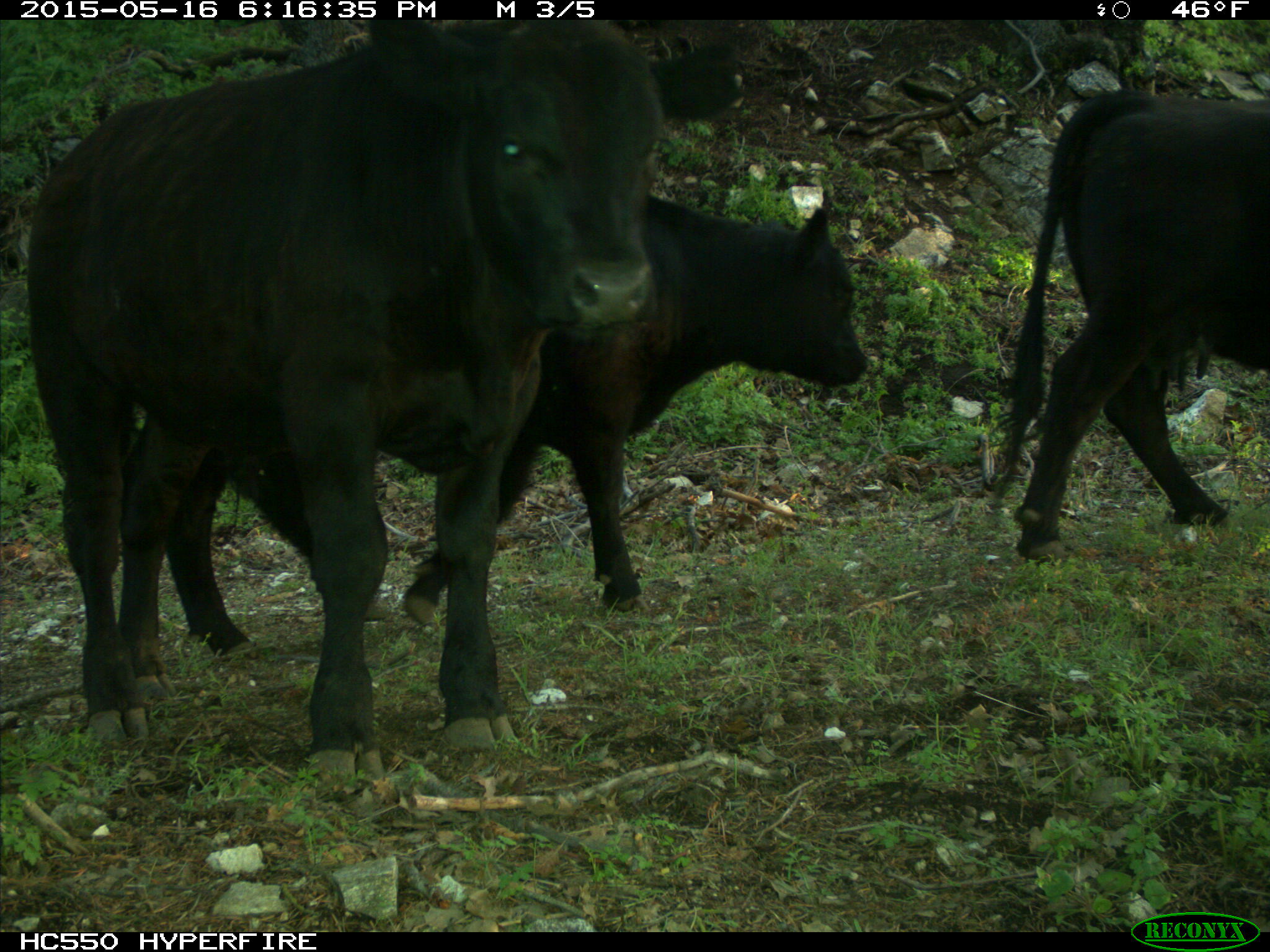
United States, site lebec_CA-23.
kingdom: Animalia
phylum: Chordata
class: Mammalia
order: Artiodactyla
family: Bovidae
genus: Bos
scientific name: Bos taurus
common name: domestic cow